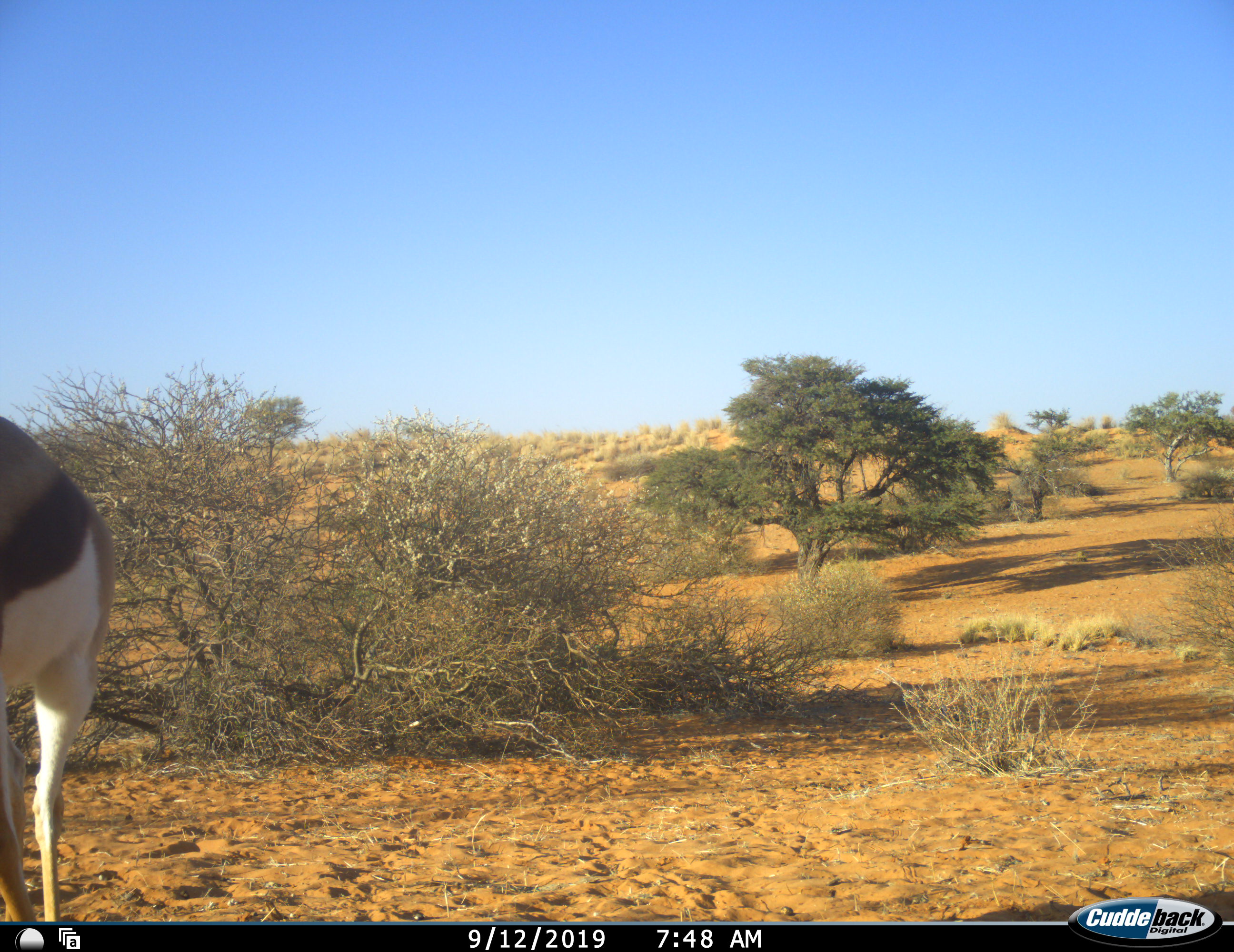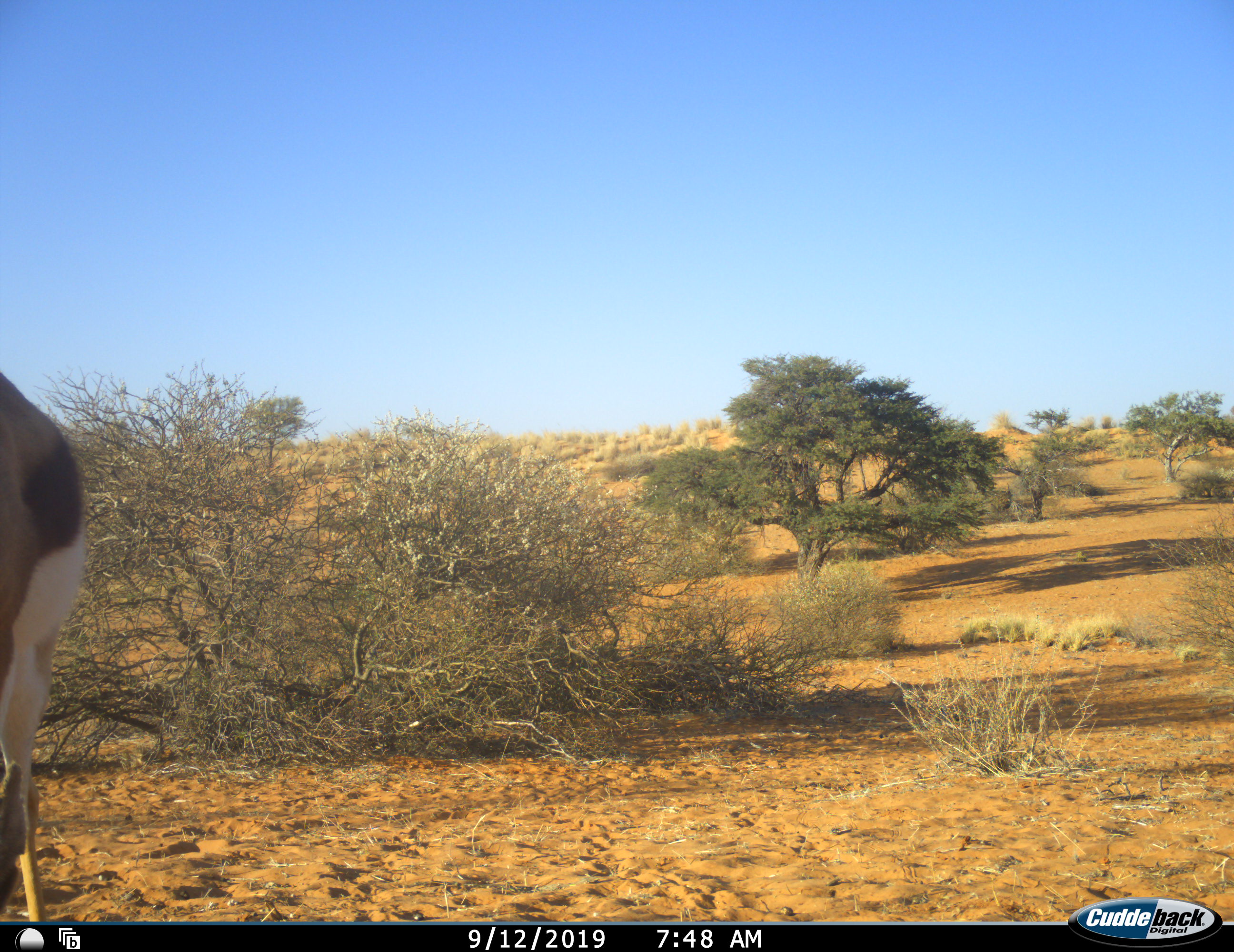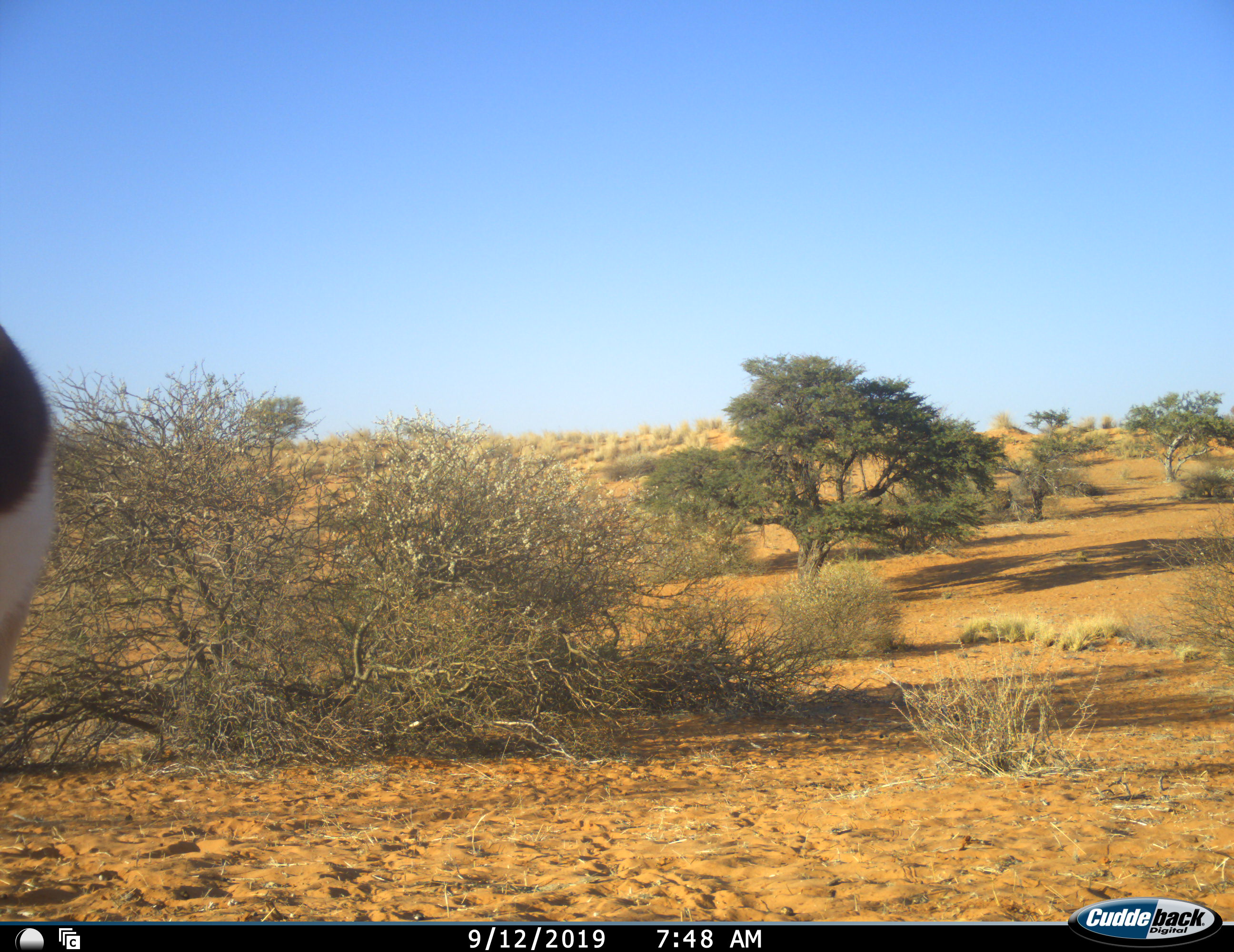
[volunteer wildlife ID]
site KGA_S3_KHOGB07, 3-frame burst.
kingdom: Animalia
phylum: Chordata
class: Mammalia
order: Artiodactyla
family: Bovidae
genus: Antidorcas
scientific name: Antidorcas marsupialis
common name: springbok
Springbok (Antidorcas marsupialis), count 1. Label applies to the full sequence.